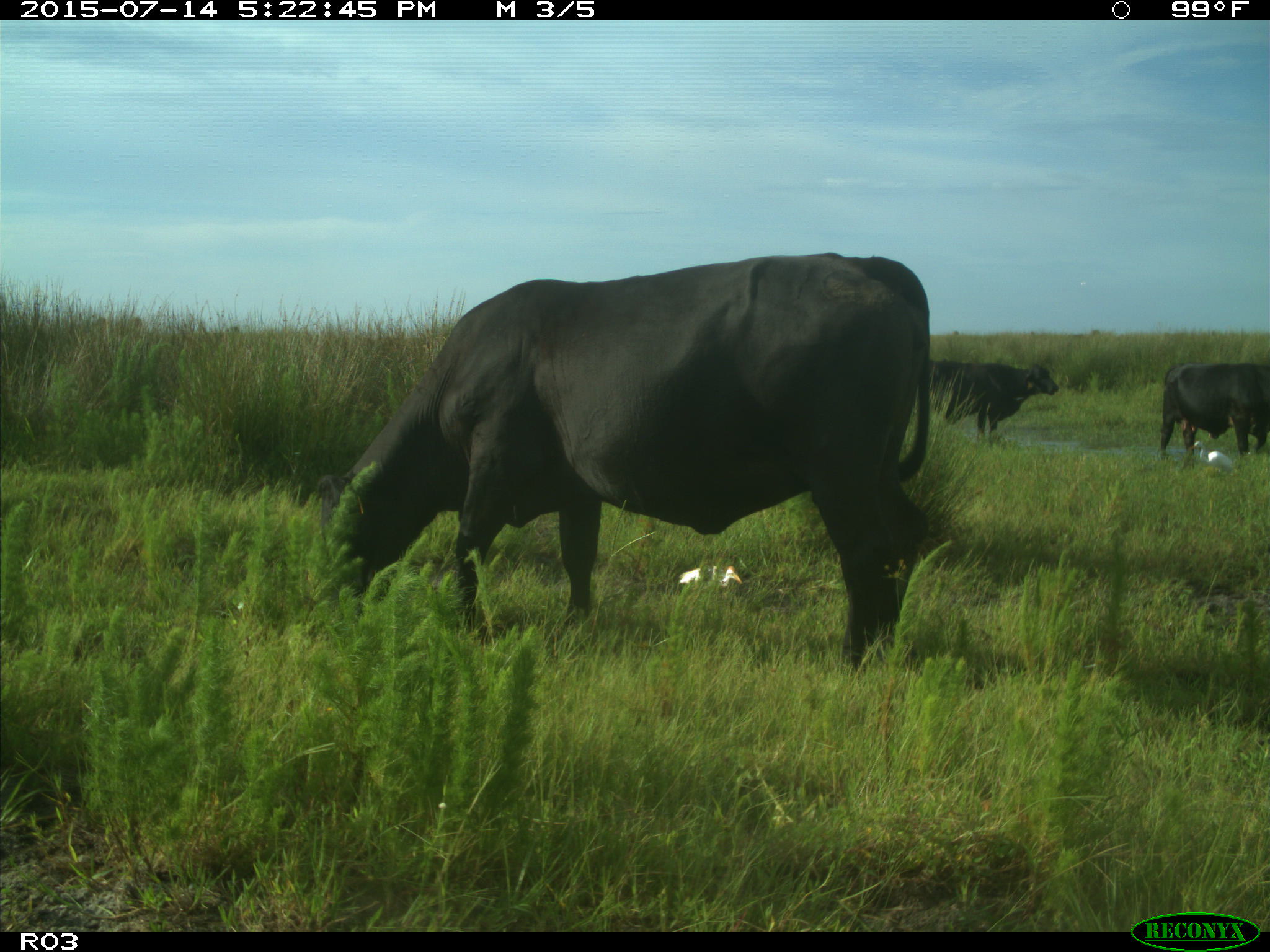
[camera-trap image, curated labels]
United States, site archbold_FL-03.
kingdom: Animalia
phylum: Chordata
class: Mammalia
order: Artiodactyla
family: Bovidae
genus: Bos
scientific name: Bos taurus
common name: domestic cow